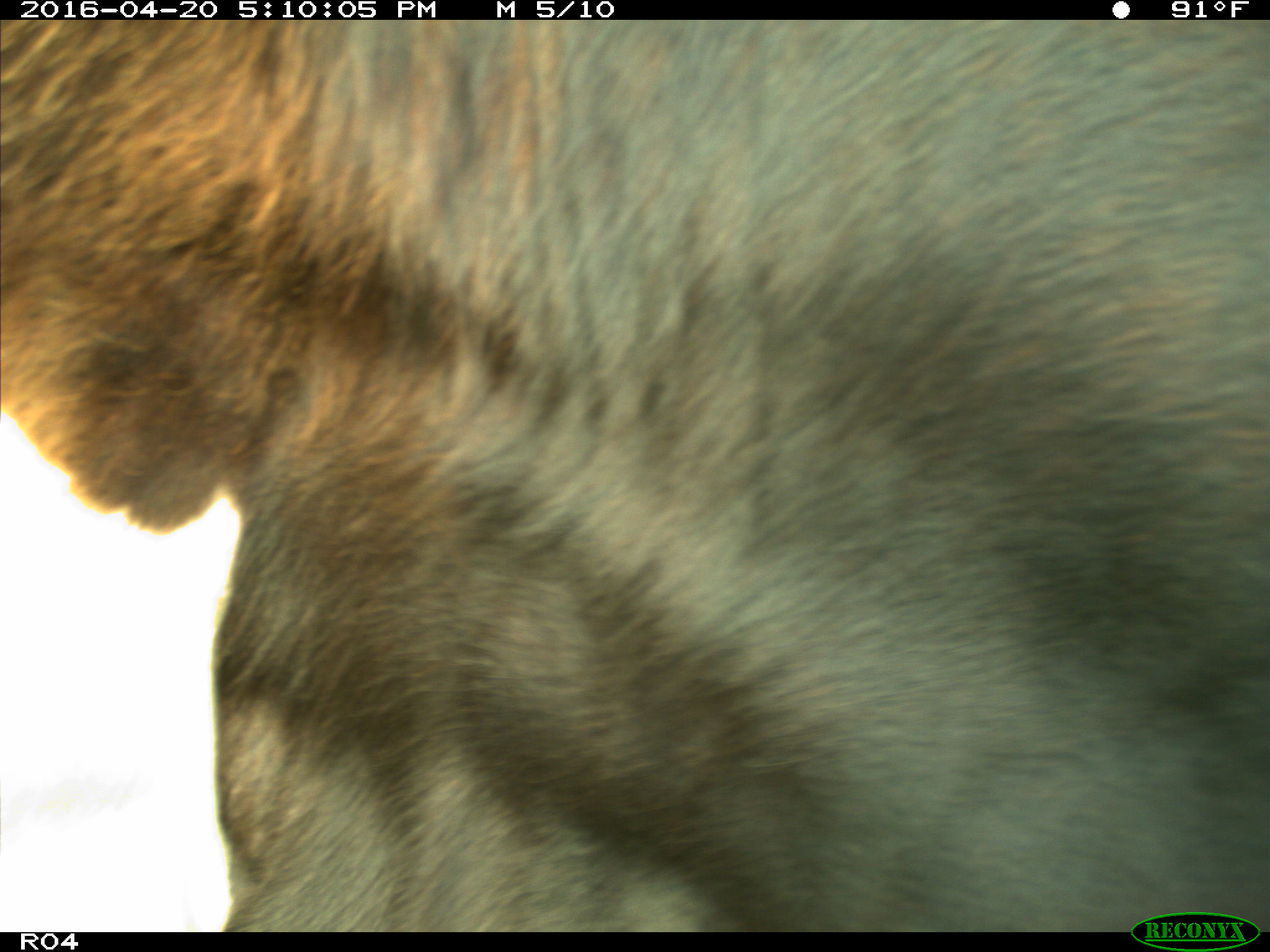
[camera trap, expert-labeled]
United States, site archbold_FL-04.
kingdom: Animalia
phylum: Chordata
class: Mammalia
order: Artiodactyla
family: Bovidae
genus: Bos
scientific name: Bos taurus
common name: domestic cow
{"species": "Bos taurus (domestic cow)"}